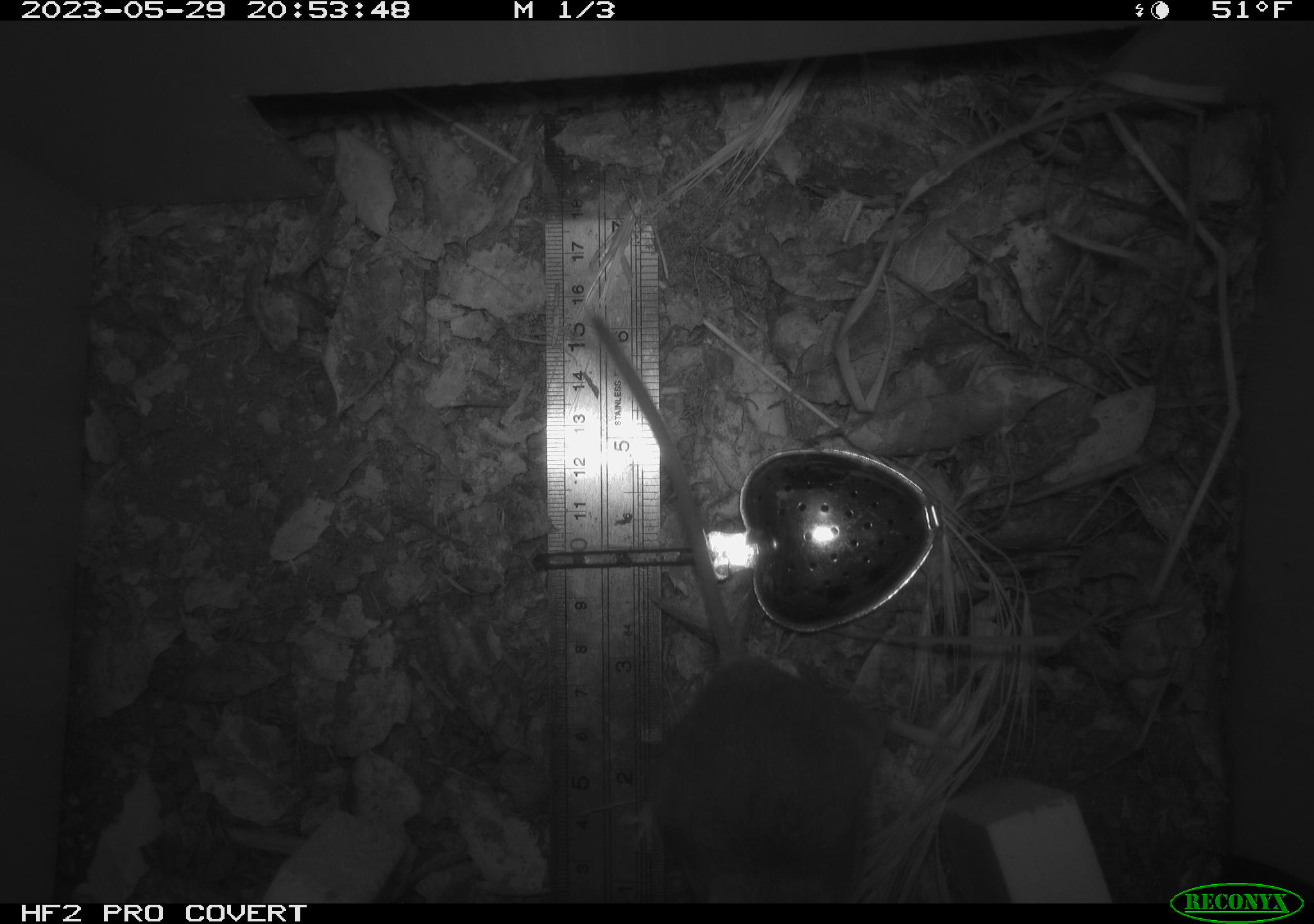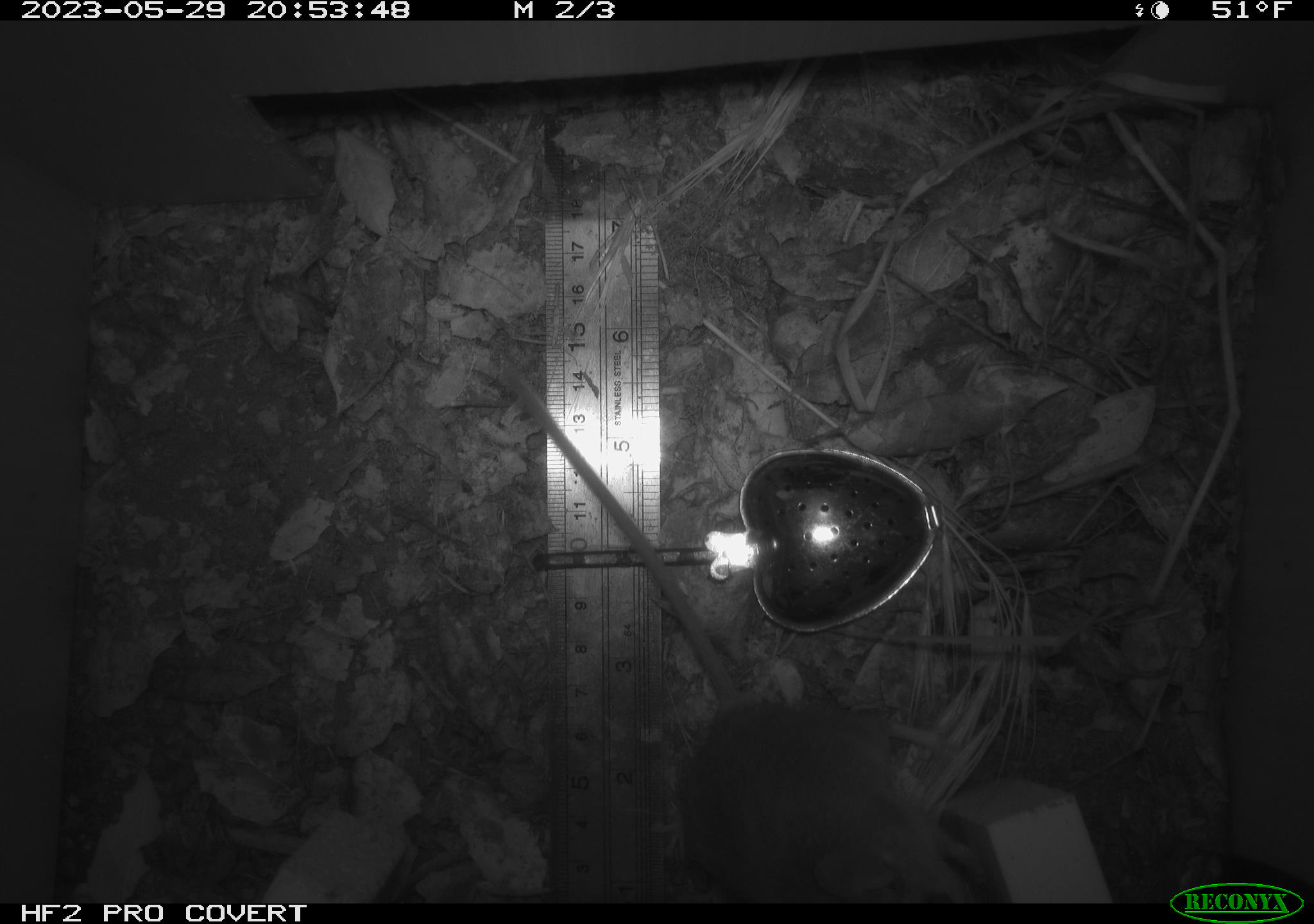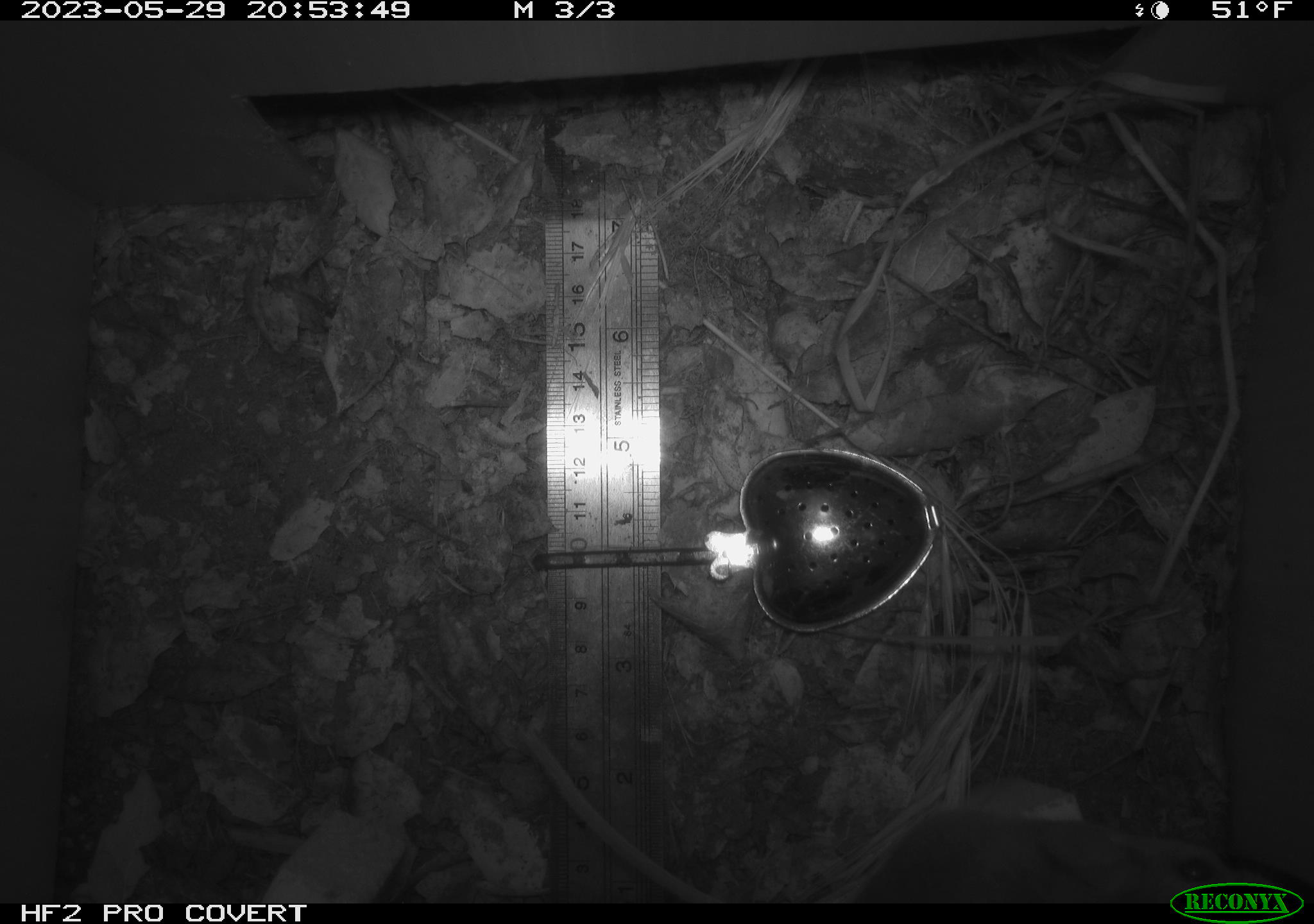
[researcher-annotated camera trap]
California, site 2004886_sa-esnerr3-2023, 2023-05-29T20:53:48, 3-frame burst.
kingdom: Animalia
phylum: Chordata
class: Mammalia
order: Rodentia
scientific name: Rodentia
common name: mouse species